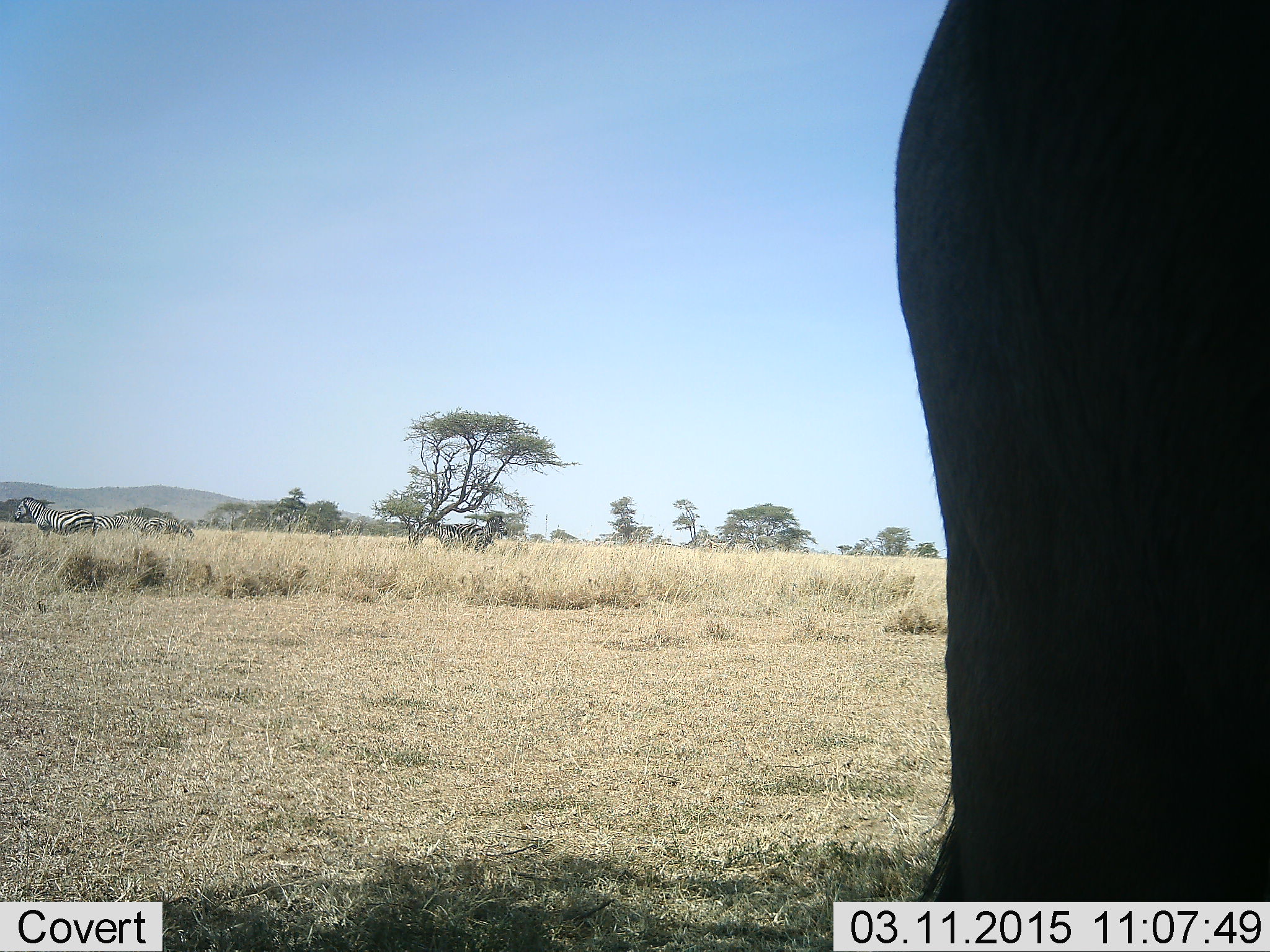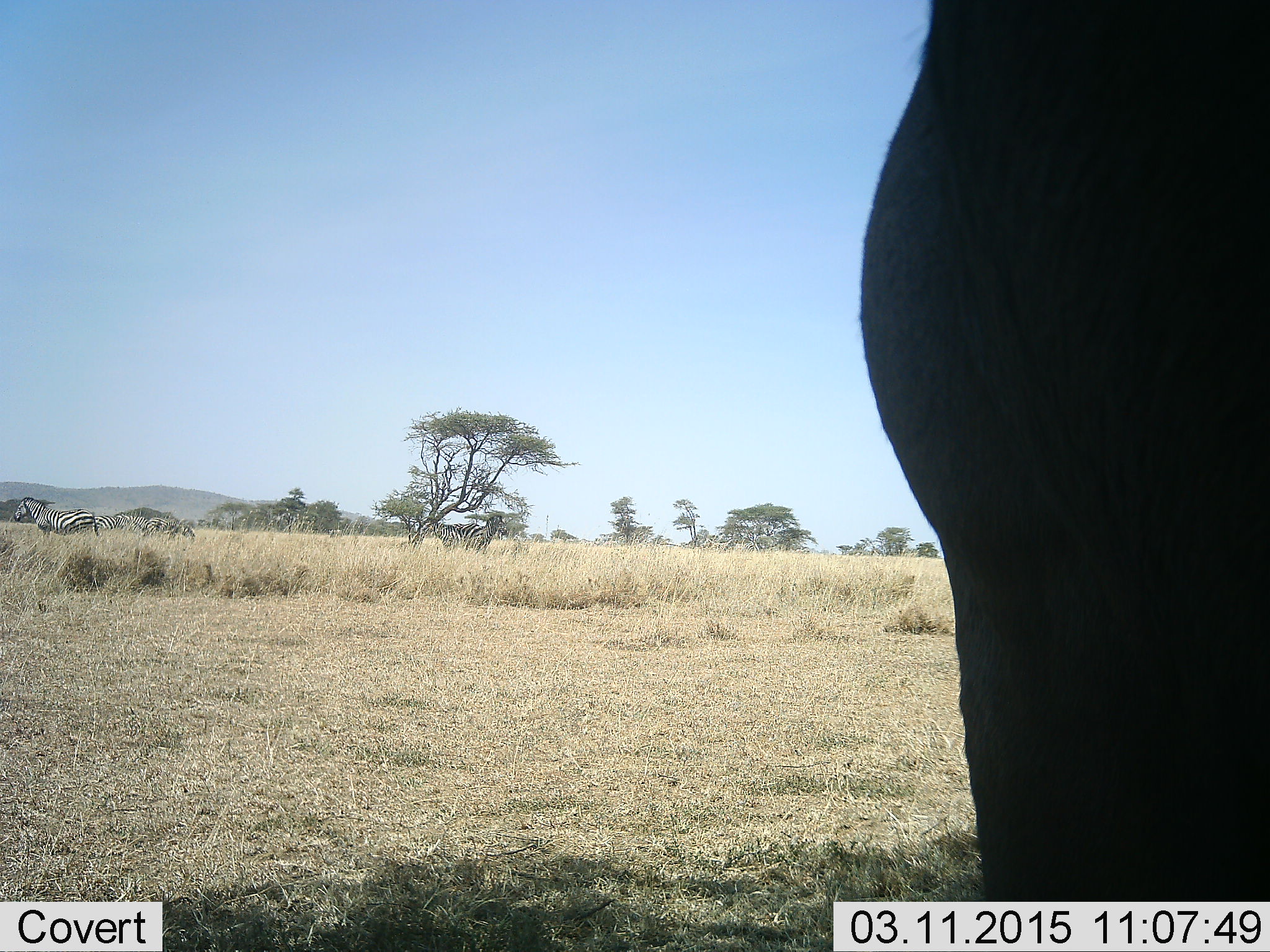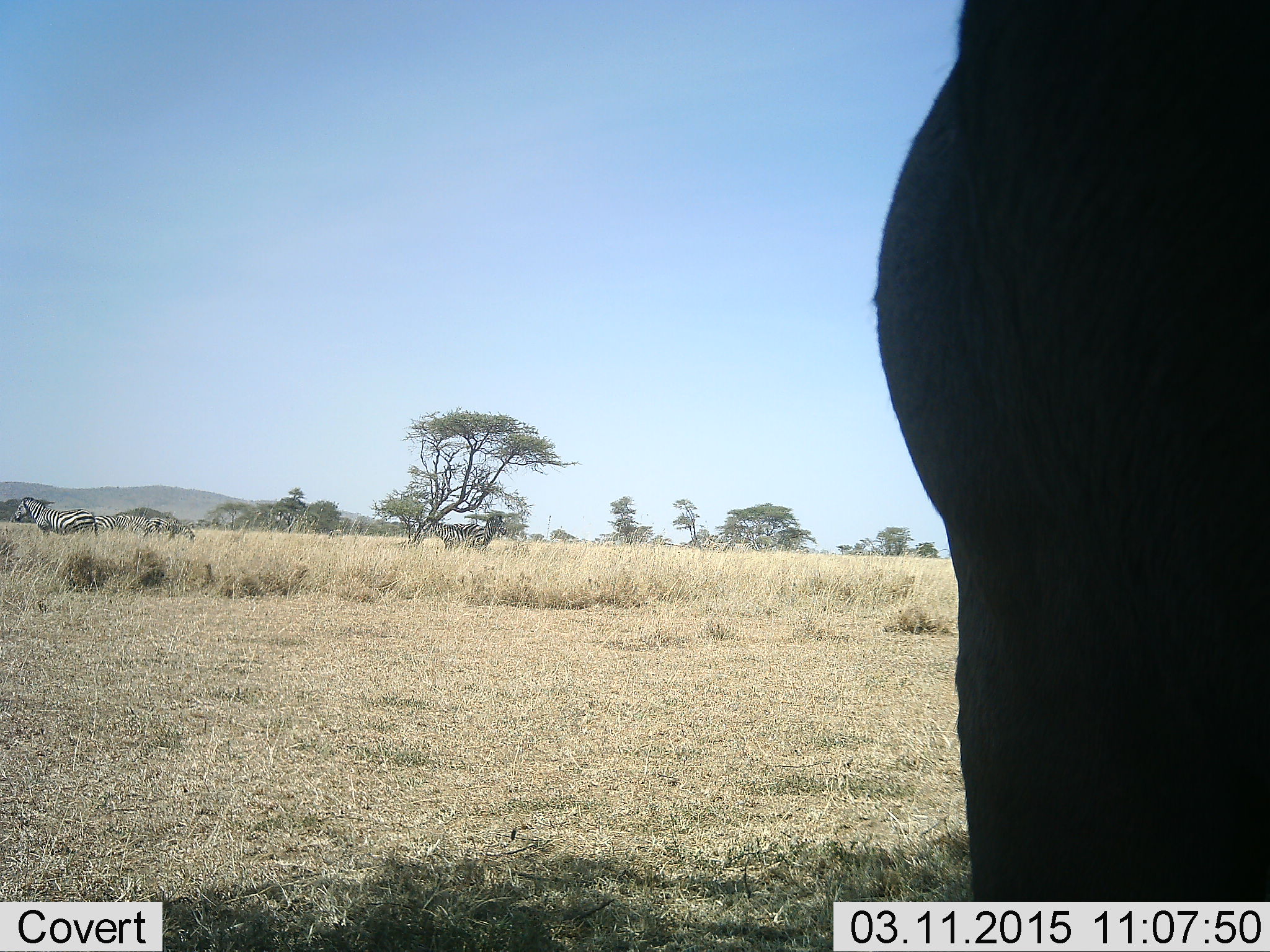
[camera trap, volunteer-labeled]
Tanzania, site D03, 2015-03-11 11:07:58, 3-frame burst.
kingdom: Animalia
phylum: Chordata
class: Mammalia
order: Proboscidea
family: Elephantidae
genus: Loxodonta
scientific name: Loxodonta africana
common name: african bush elephant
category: elephant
Elephant (african bush elephant) (Loxodonta africana), count 1. Behavior (volunteer vote fractions): standing 100%, resting 0%, moving 0%, interacting 0%. Young present (vote fraction): 0%. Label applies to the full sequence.